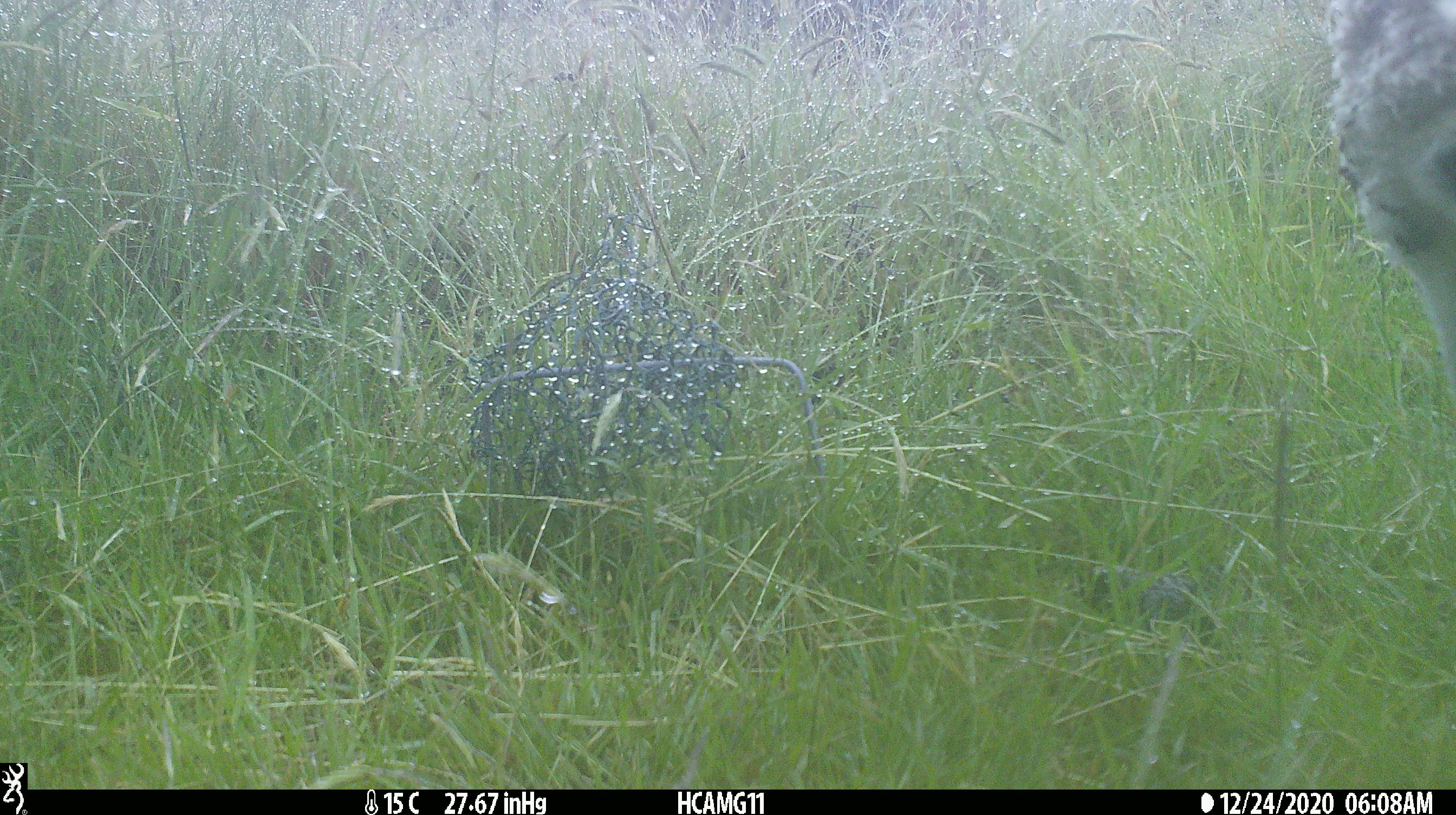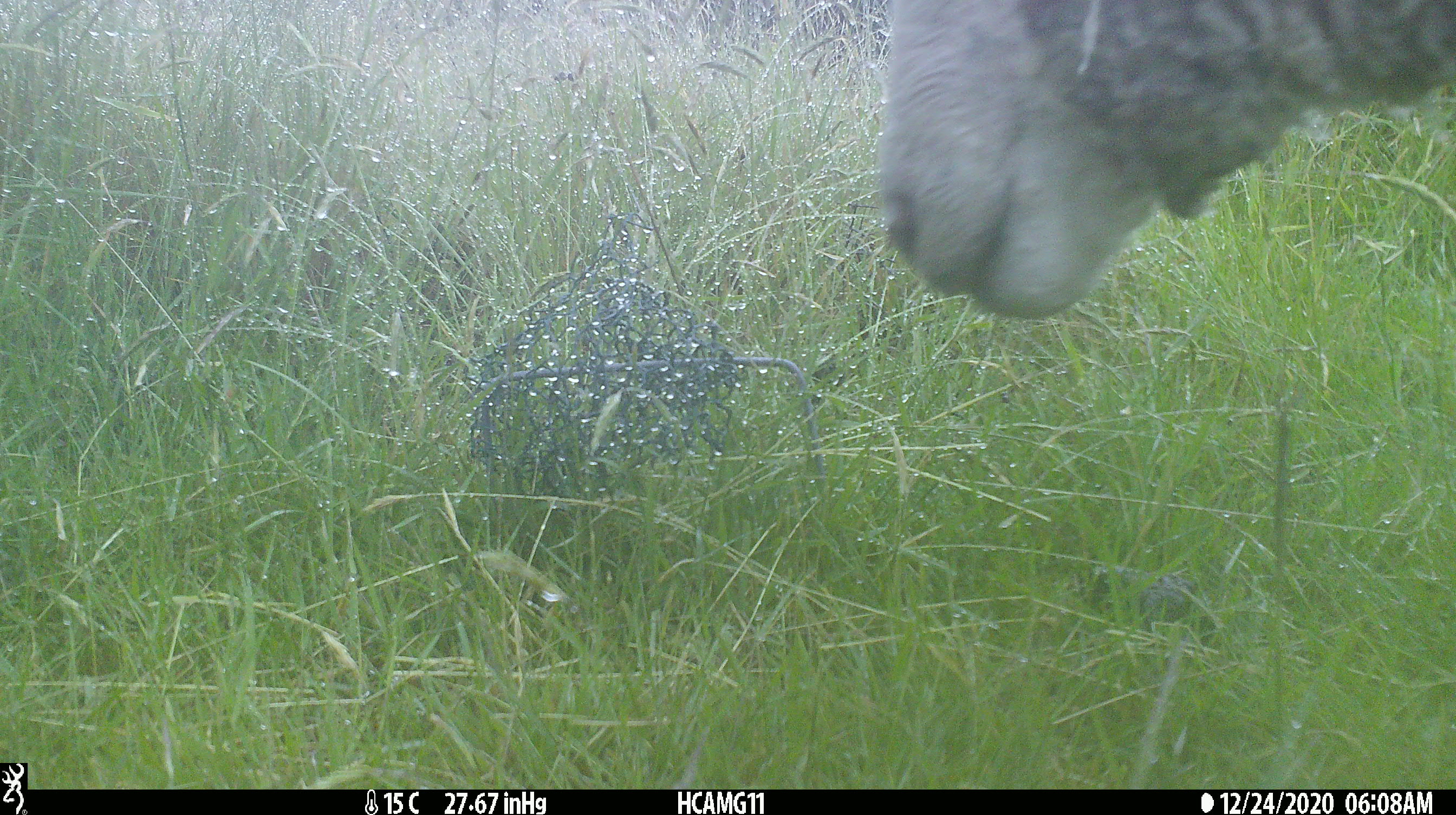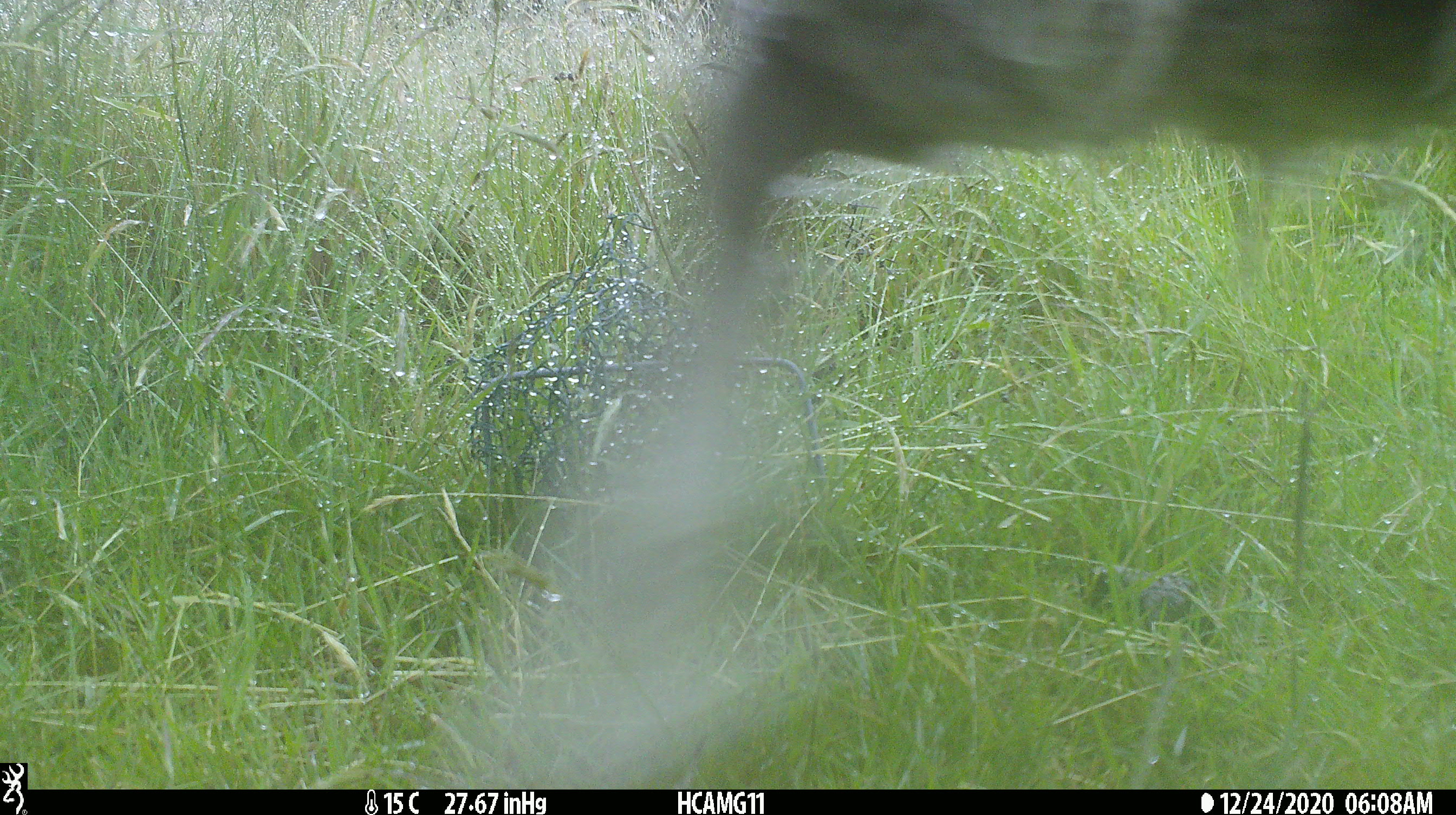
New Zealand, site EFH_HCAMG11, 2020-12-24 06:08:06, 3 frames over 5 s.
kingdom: Animalia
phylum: Chordata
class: Mammalia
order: Artiodactyla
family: Bovidae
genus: Ovis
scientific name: Ovis aries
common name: domestic sheep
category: sheep